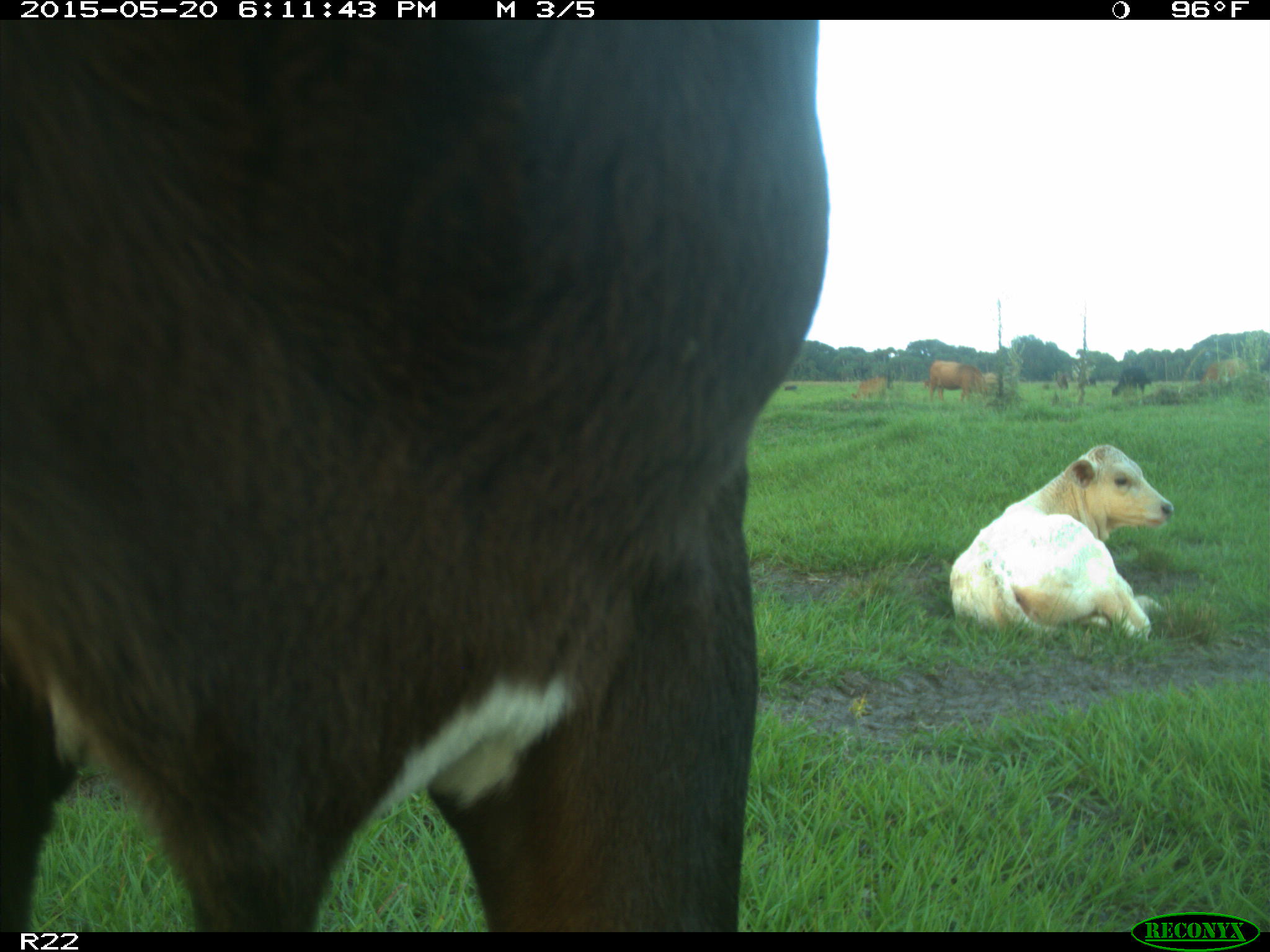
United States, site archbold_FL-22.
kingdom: Animalia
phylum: Chordata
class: Mammalia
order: Artiodactyla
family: Bovidae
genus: Bos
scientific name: Bos taurus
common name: domestic cow